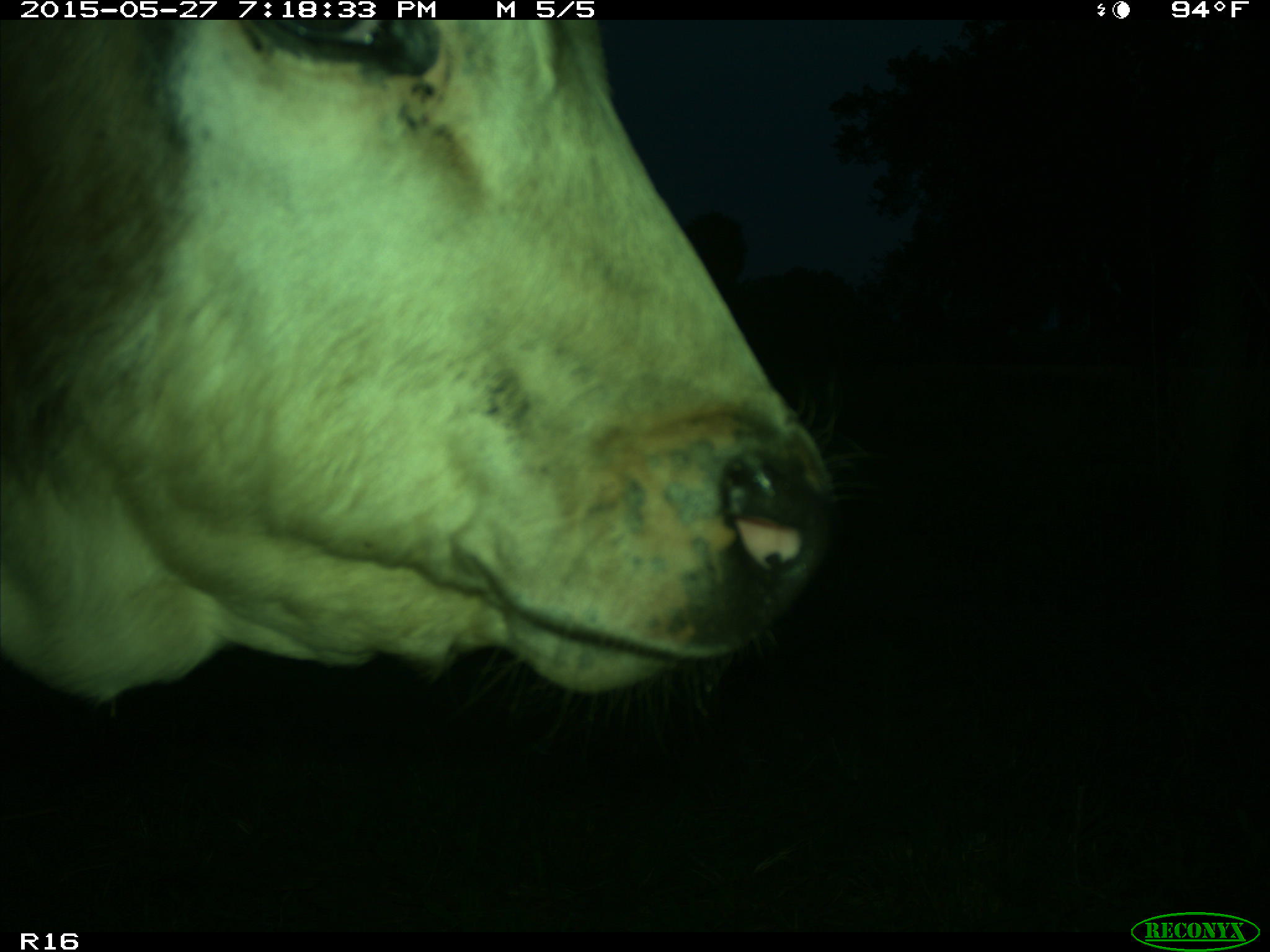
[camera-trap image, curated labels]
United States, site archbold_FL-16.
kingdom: Animalia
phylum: Chordata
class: Mammalia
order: Artiodactyla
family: Bovidae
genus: Bos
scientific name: Bos taurus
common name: domestic cow